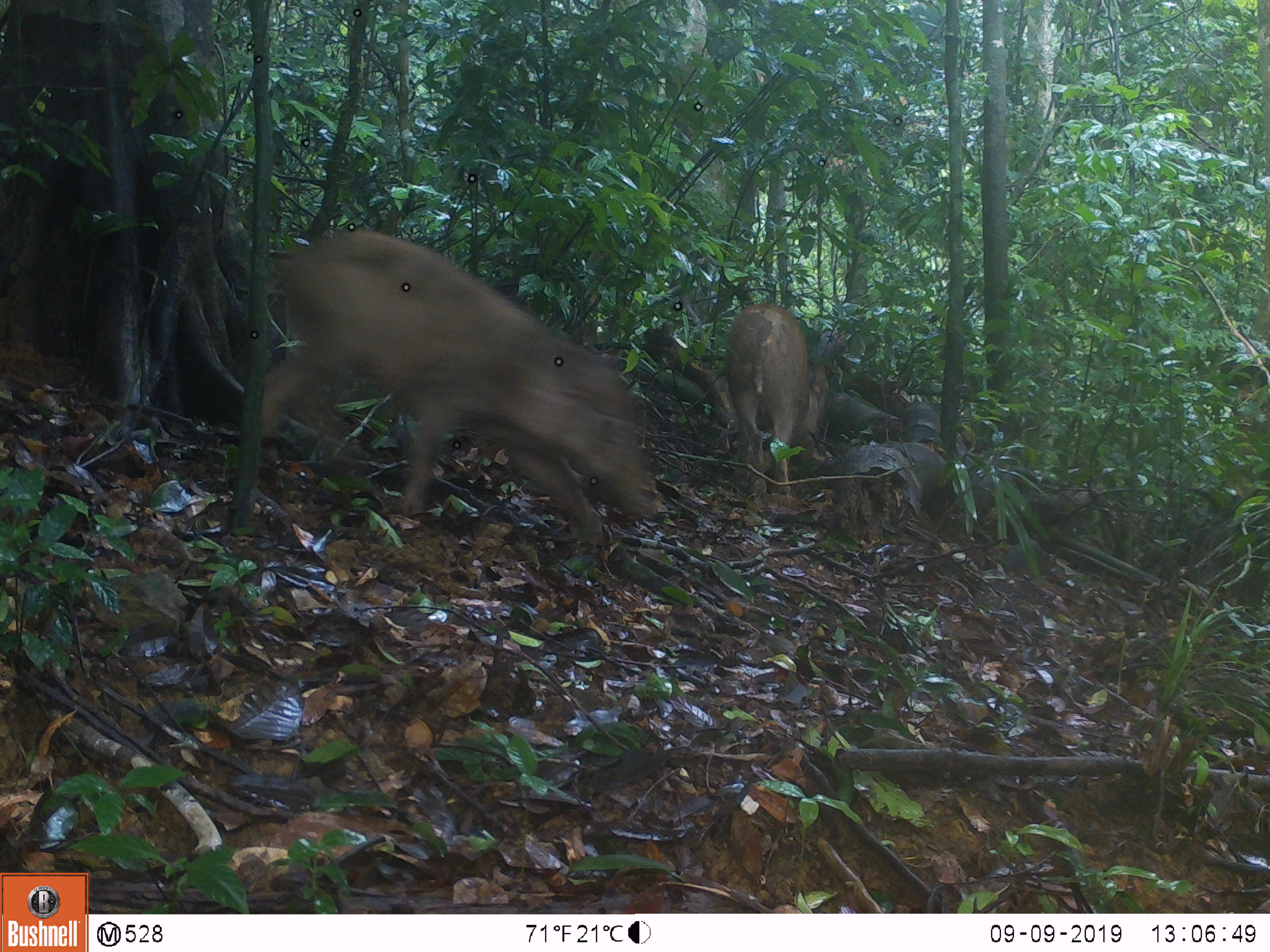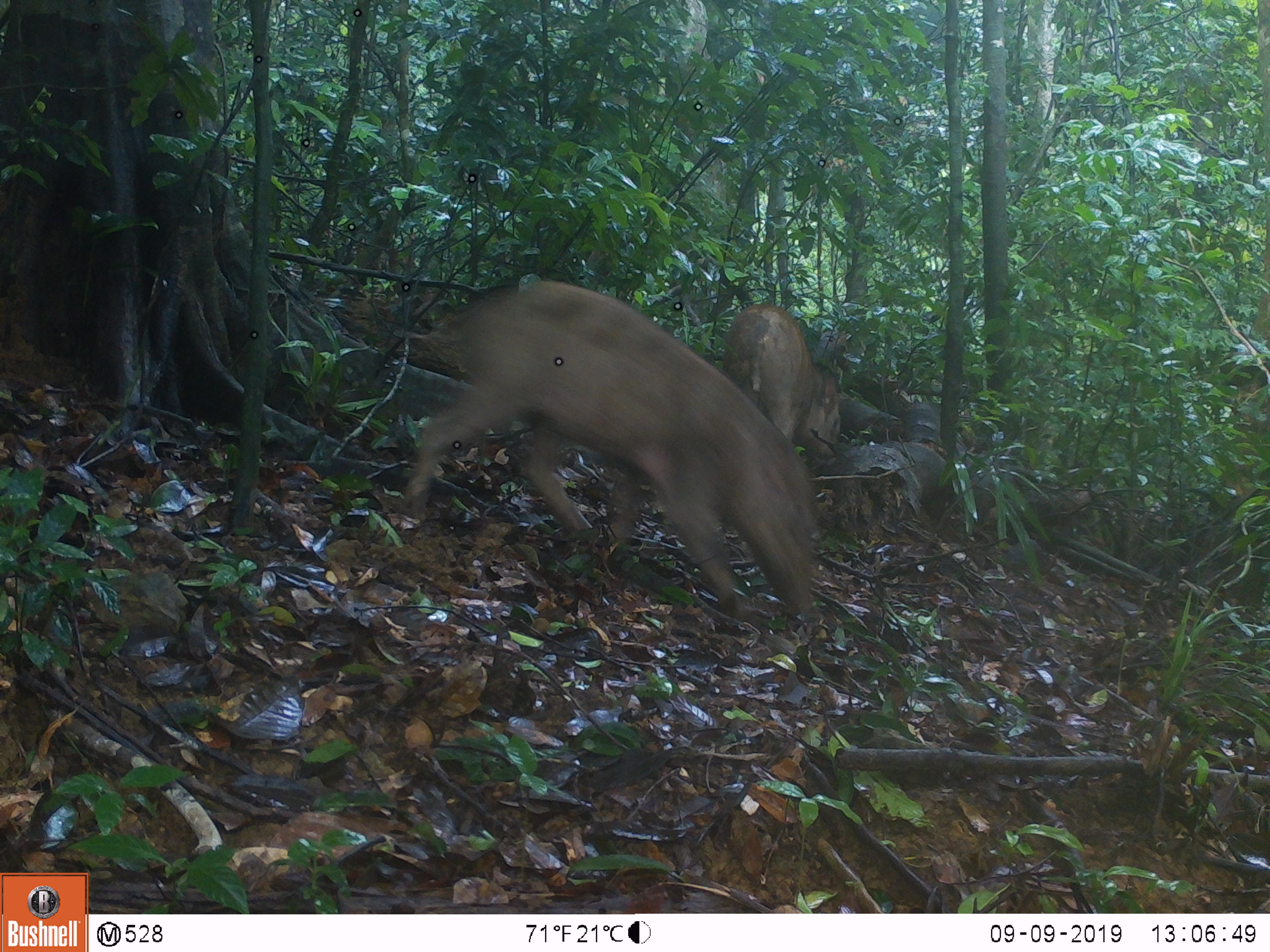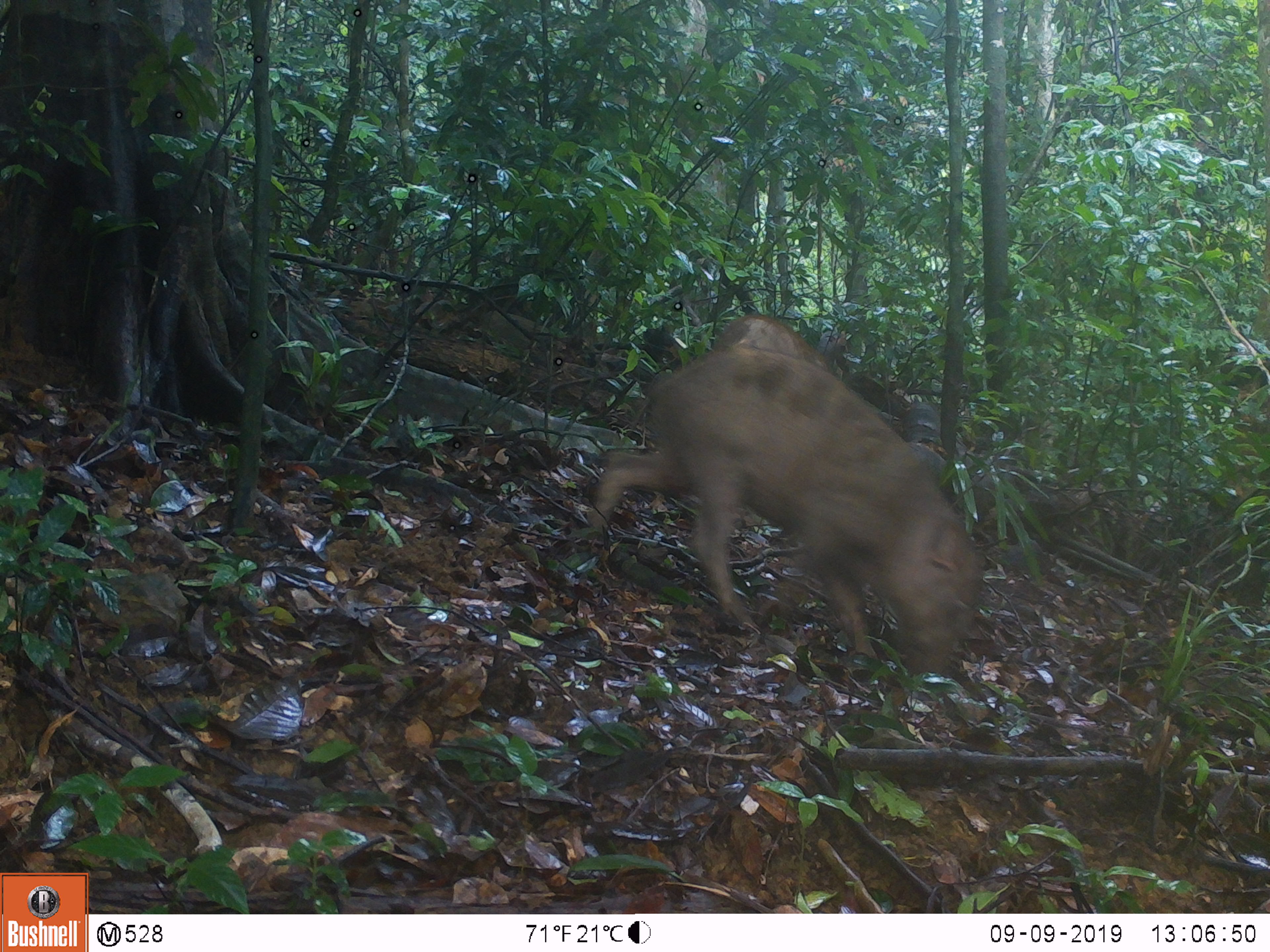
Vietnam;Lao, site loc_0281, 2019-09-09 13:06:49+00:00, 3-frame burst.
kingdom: Animalia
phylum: Chordata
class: Mammalia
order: Artiodactyla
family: Suidae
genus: Sus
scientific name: Sus scrofa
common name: eurasian wild pig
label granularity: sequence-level